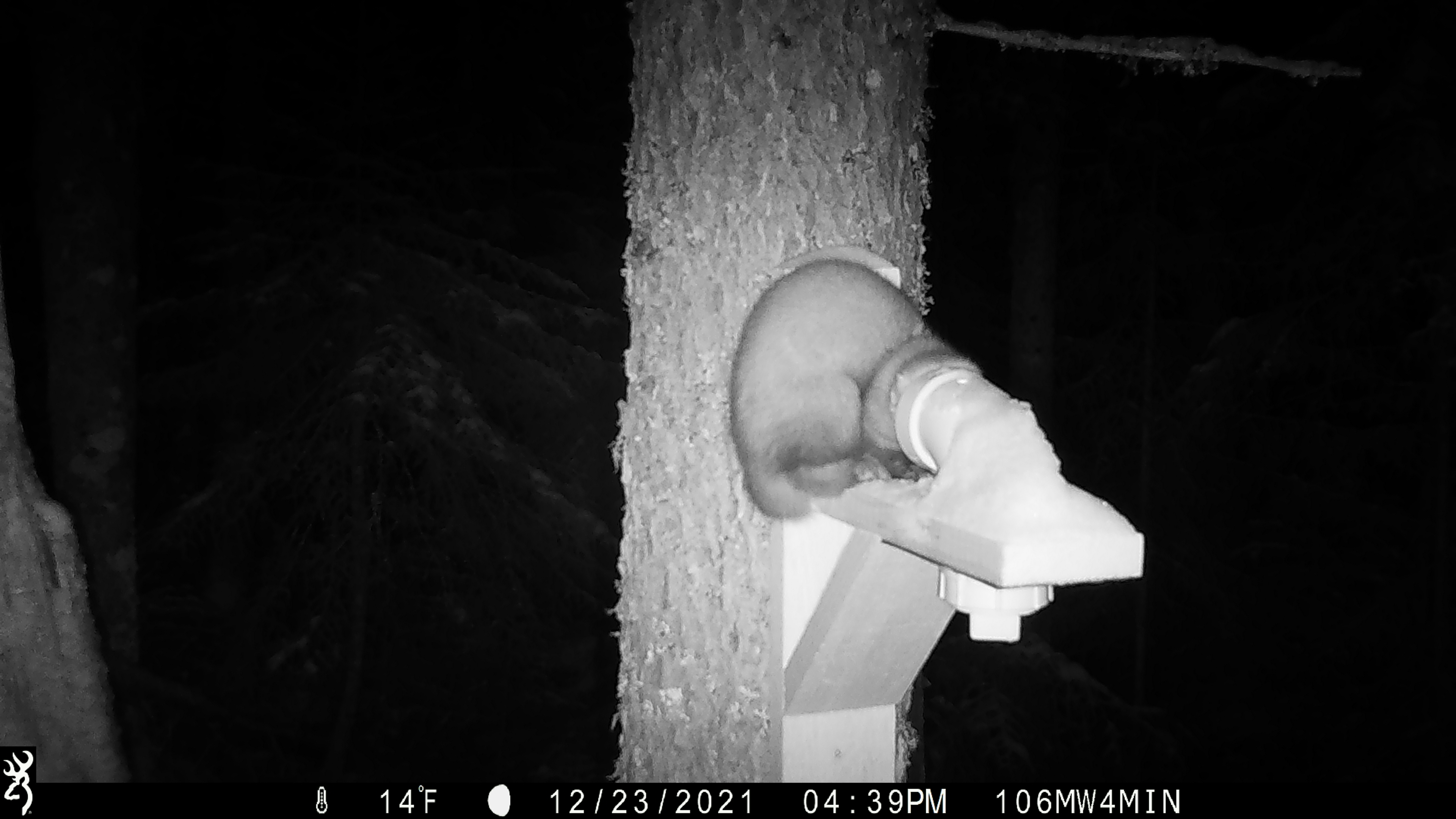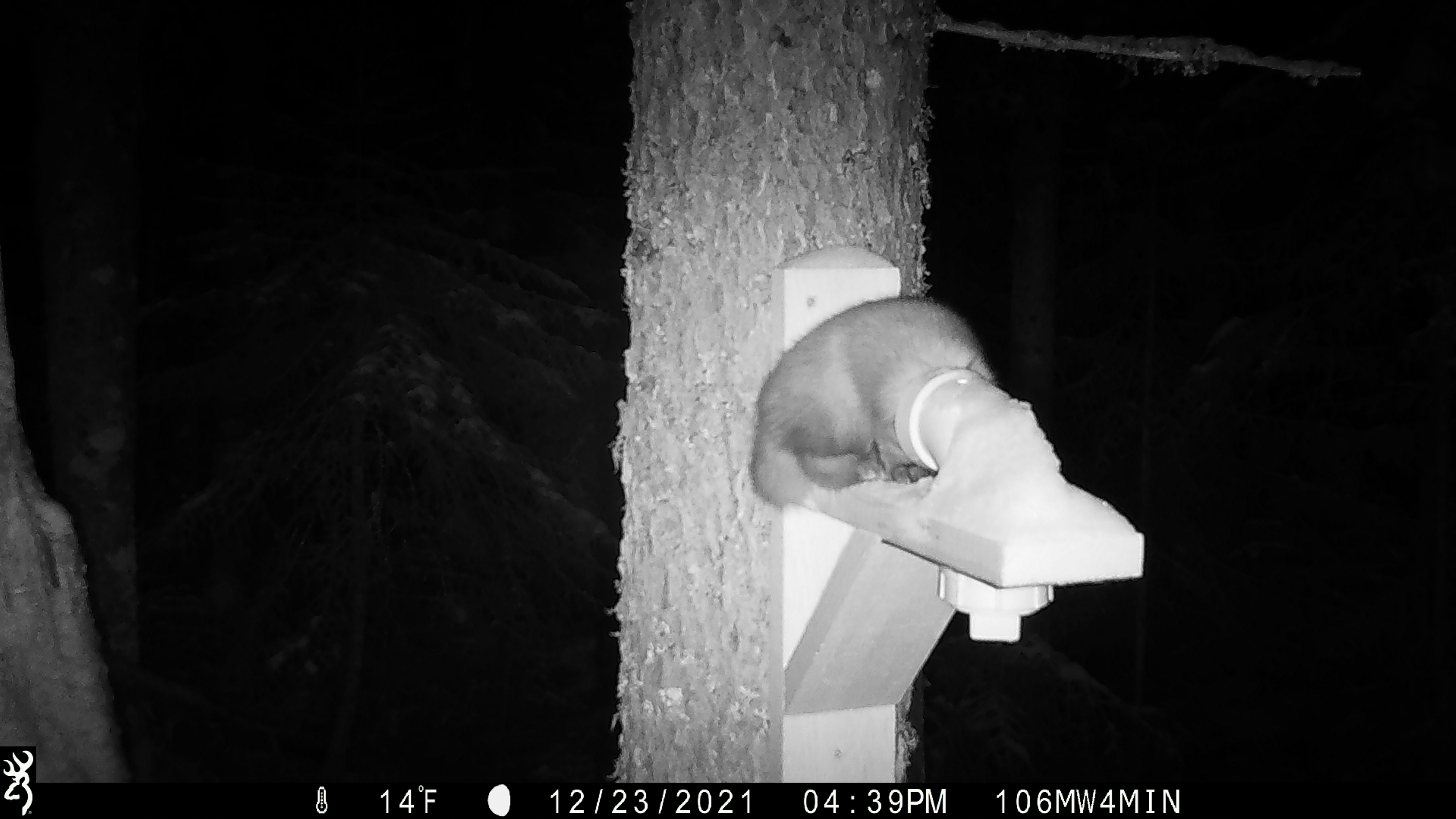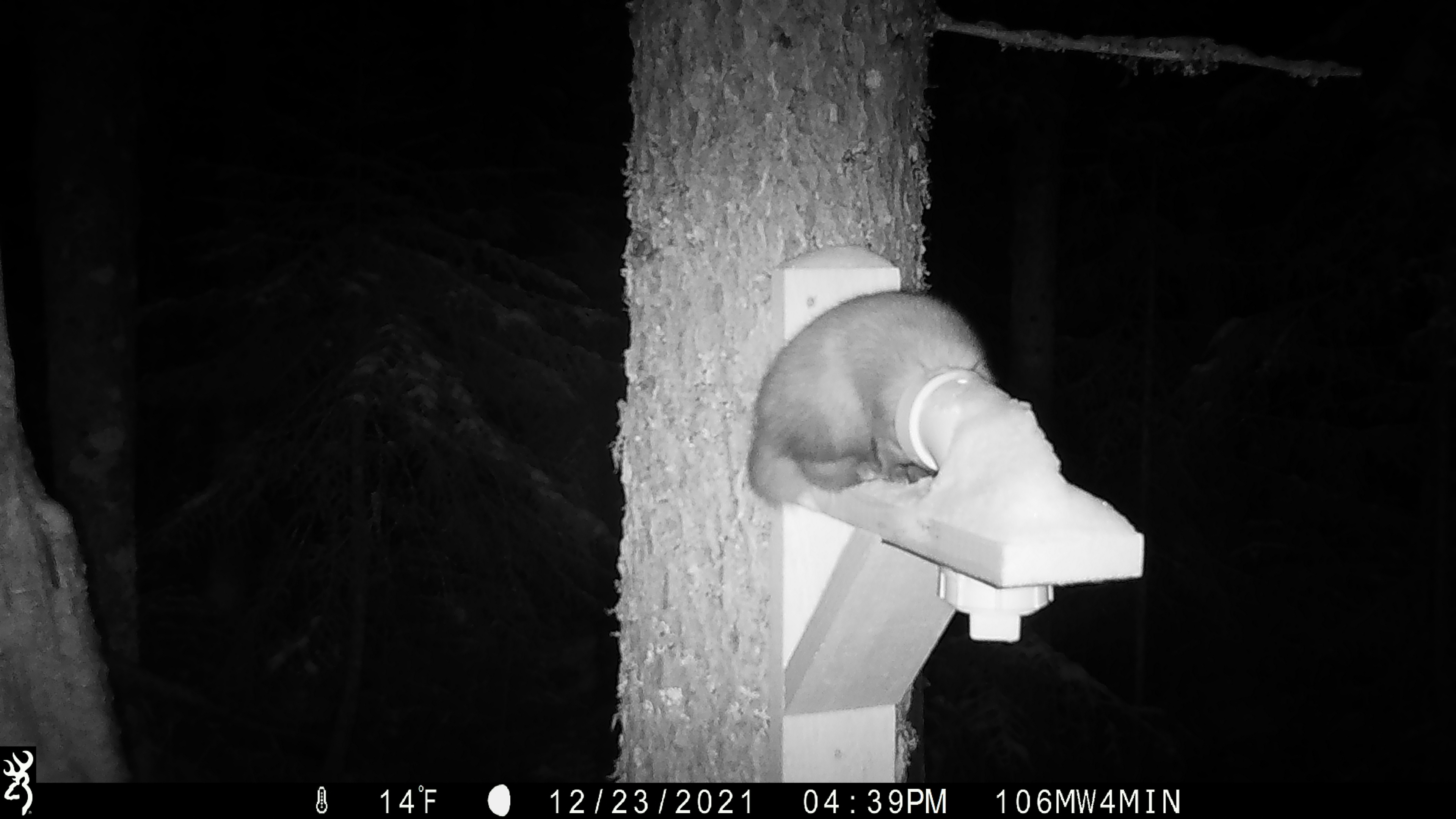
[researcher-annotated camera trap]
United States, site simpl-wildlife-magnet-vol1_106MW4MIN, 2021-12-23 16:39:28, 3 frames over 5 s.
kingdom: Animalia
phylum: Chordata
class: Mammalia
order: Carnivora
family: Mustelidae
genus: Martes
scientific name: Martes americana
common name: american marten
American marten (Martes americana).